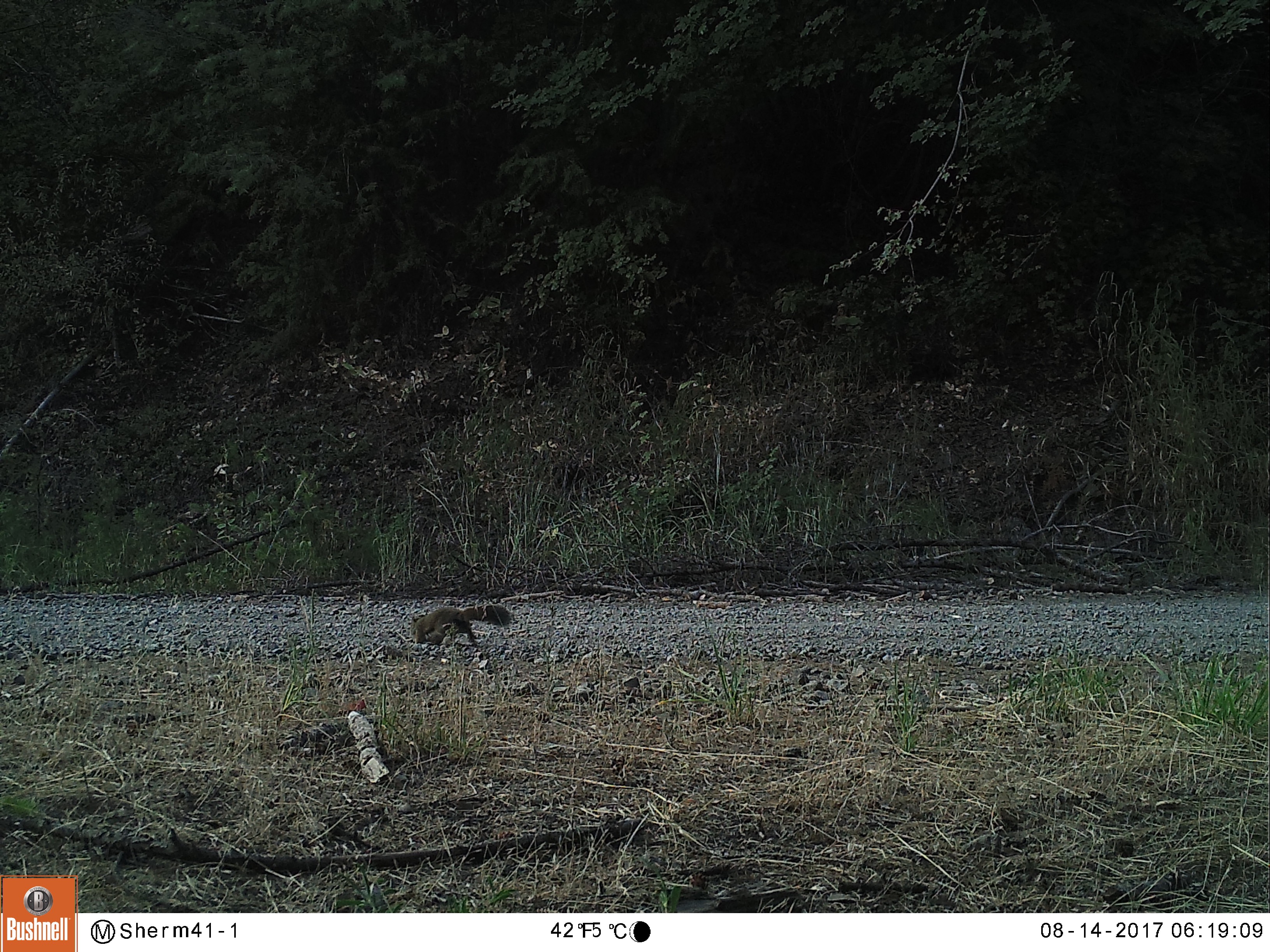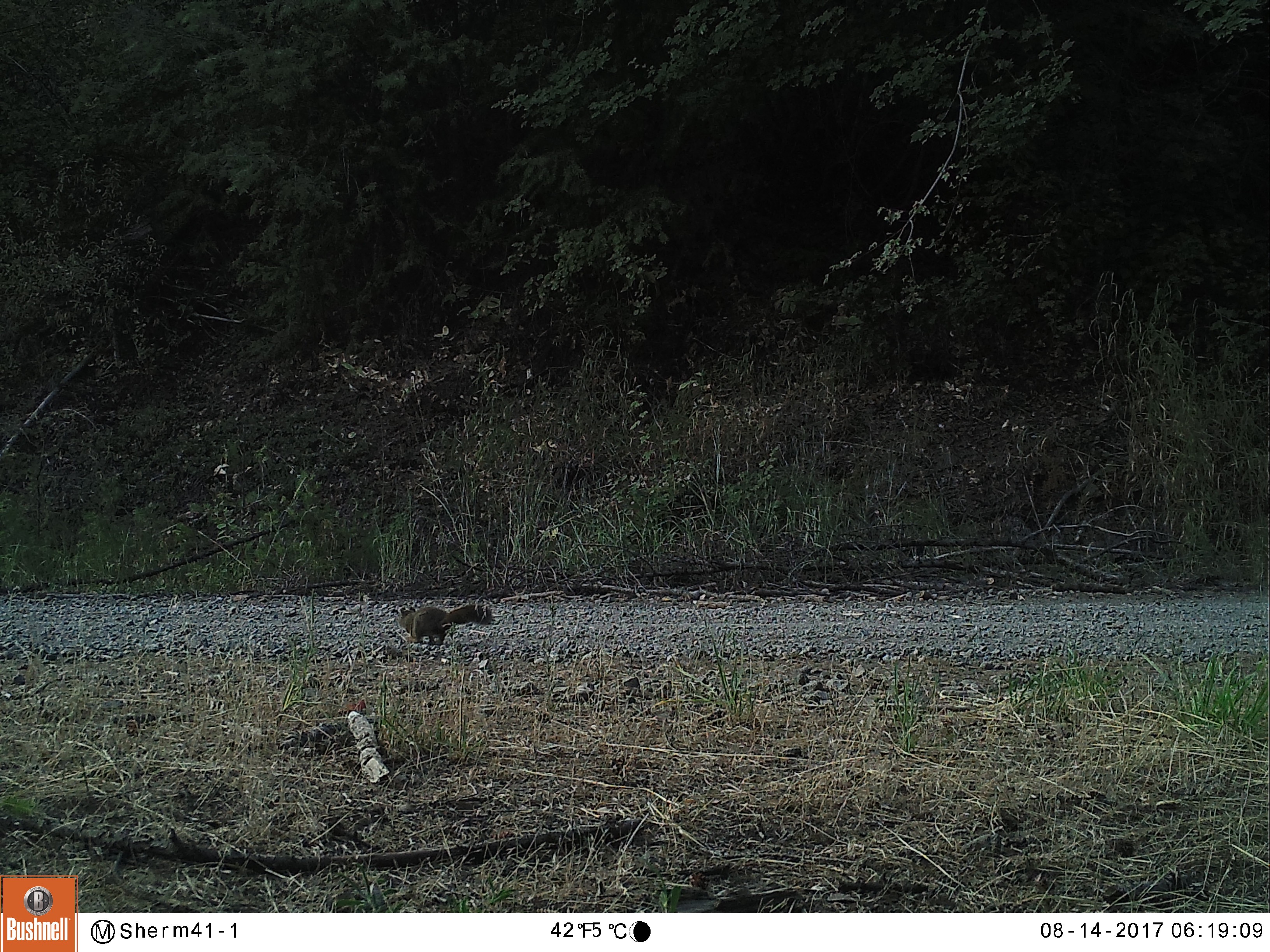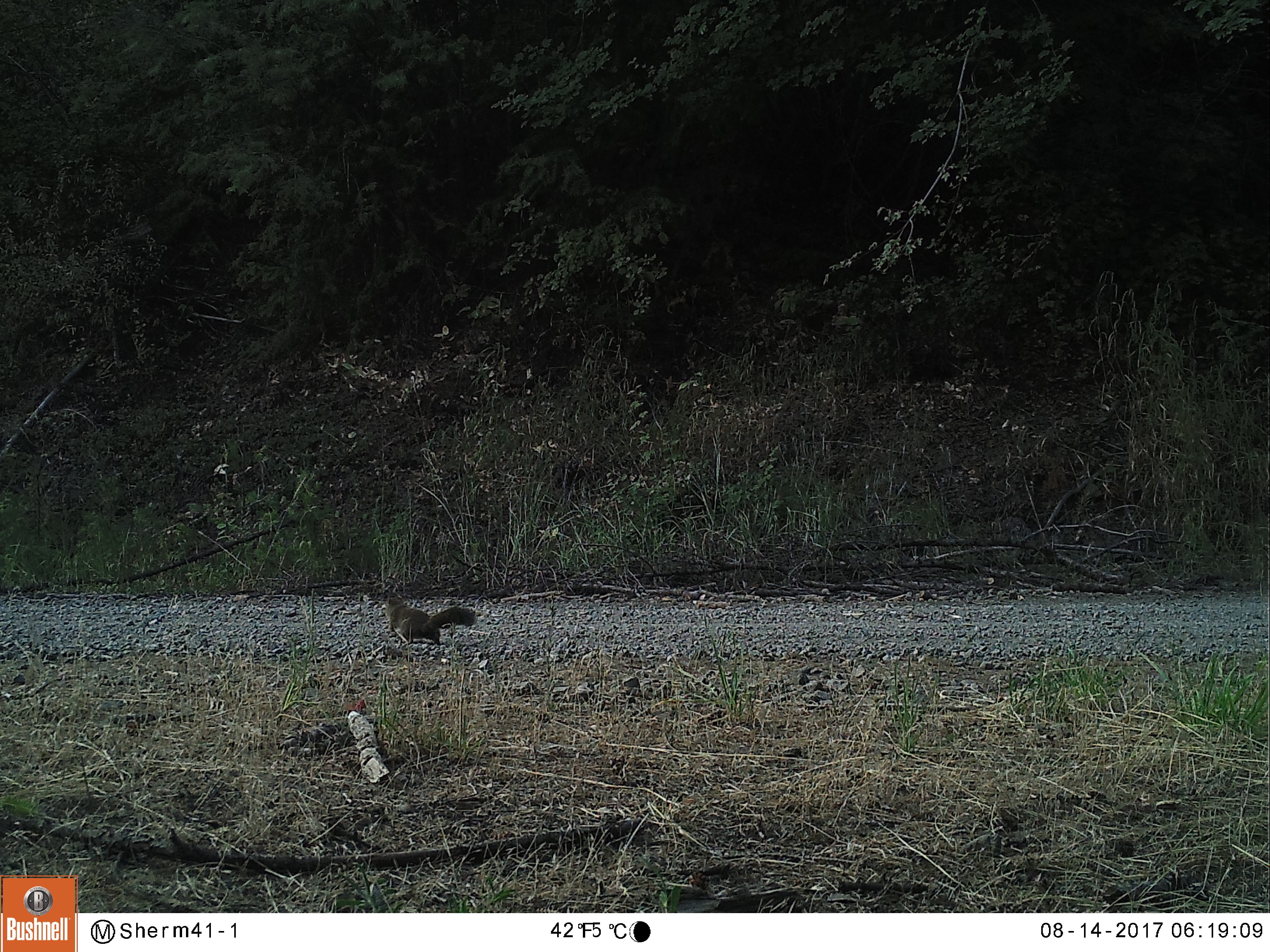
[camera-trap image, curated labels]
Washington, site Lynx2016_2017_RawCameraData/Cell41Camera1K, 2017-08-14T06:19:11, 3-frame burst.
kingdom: Animalia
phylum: Chordata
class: Mammalia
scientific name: Mammalia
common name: small mammal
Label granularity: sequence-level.